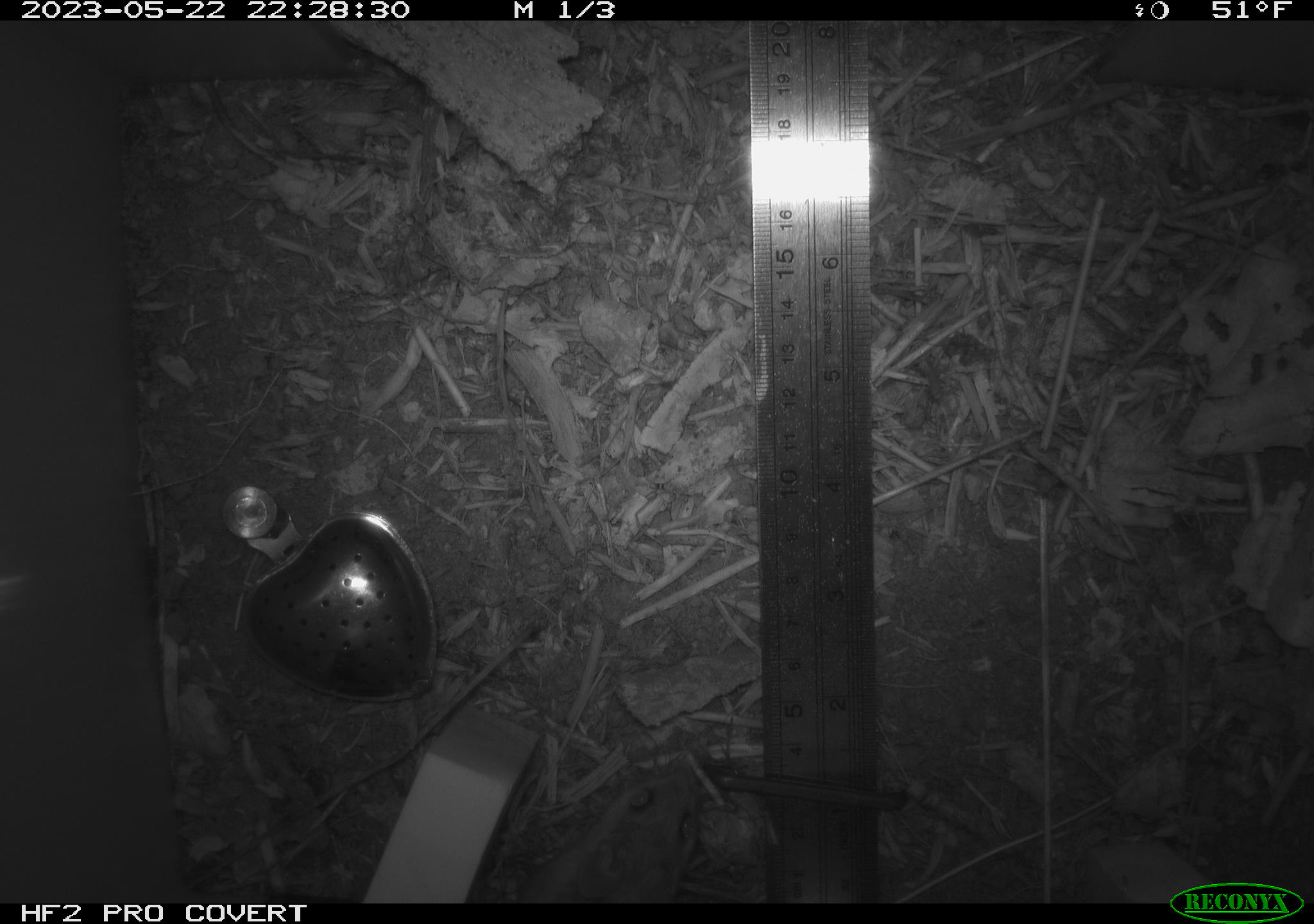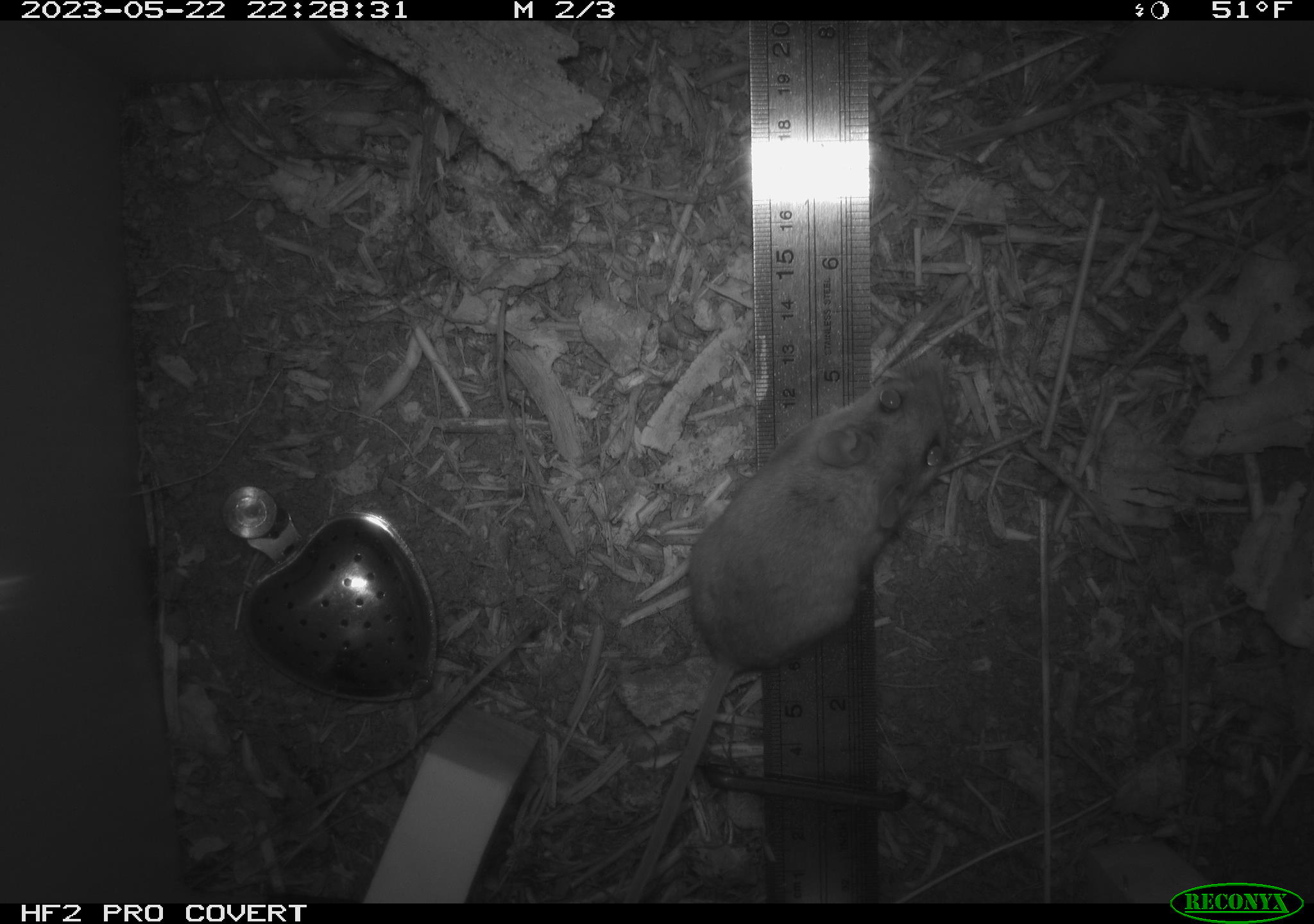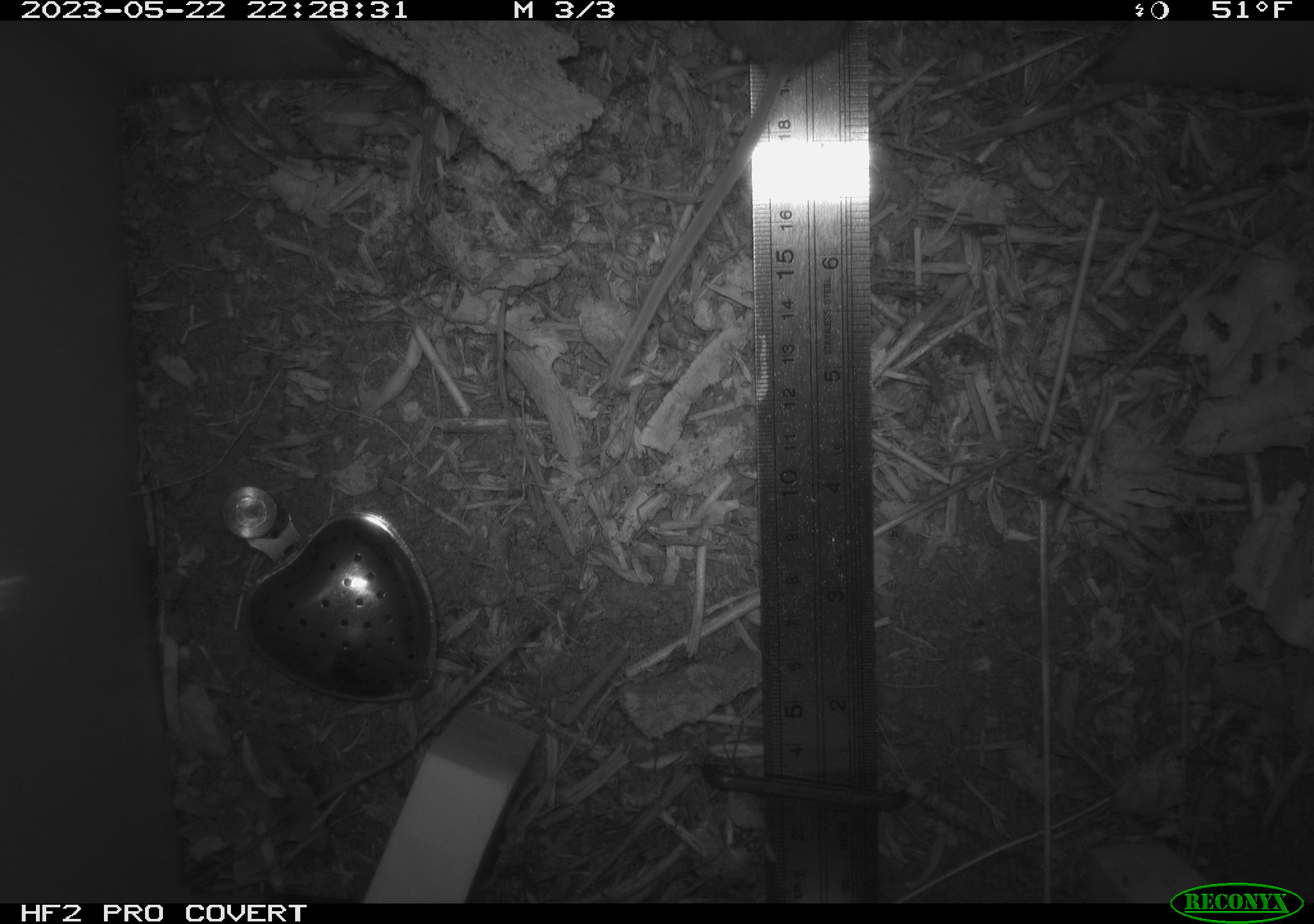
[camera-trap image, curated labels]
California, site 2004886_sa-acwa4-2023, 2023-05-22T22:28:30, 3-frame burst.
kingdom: Animalia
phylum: Chordata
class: Mammalia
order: Rodentia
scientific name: Rodentia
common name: mouse species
Mouse species (Rodentia).